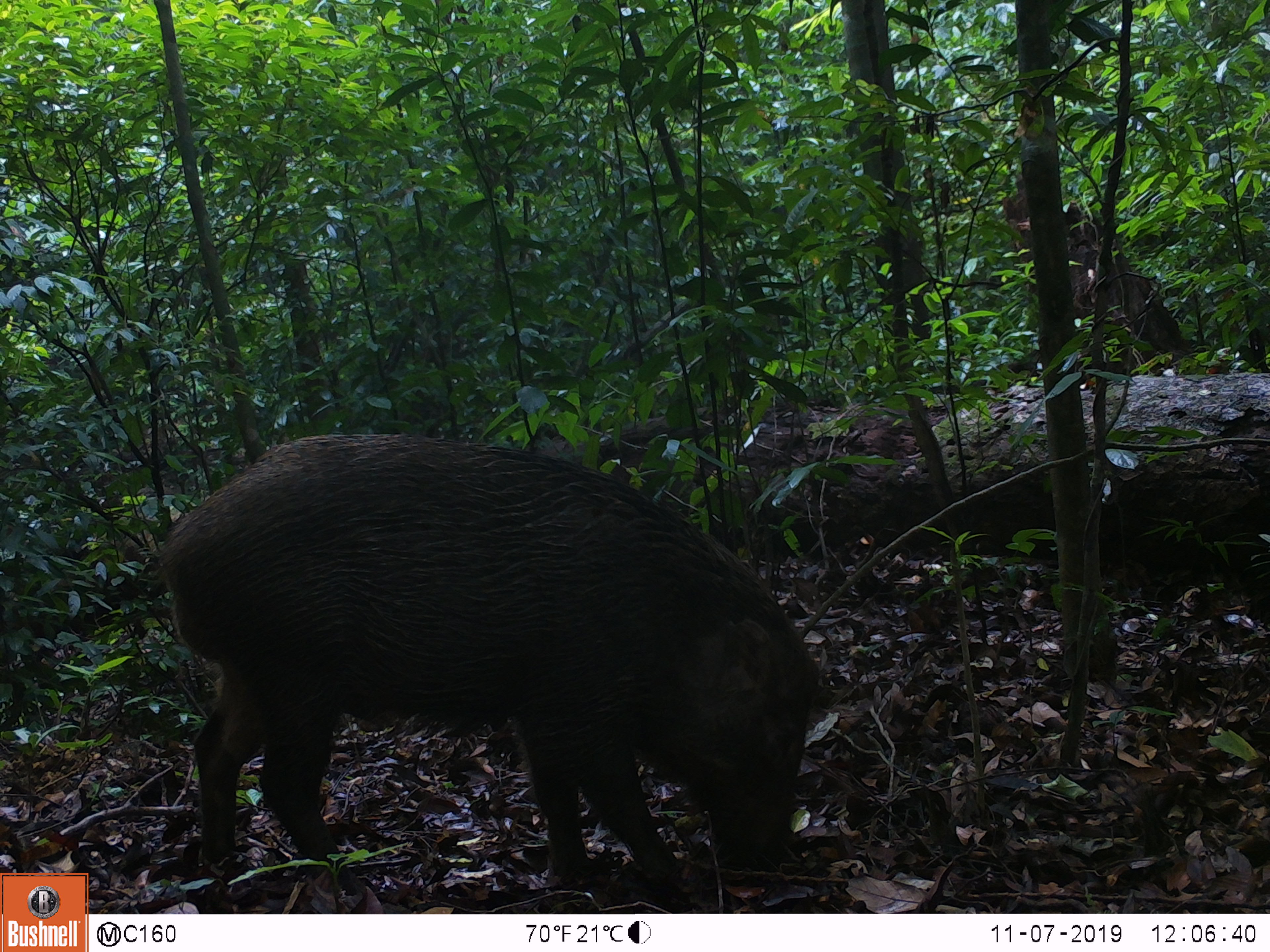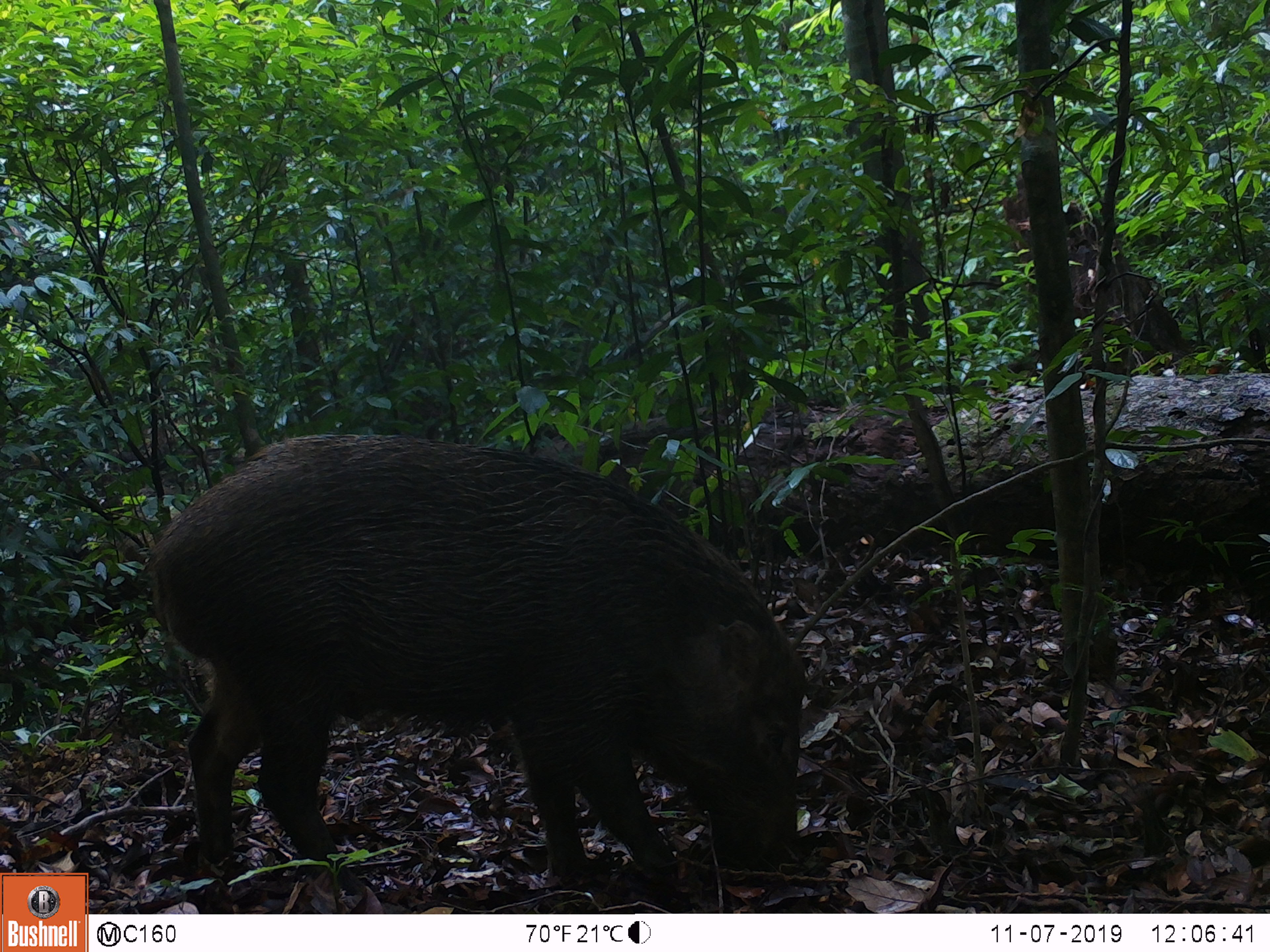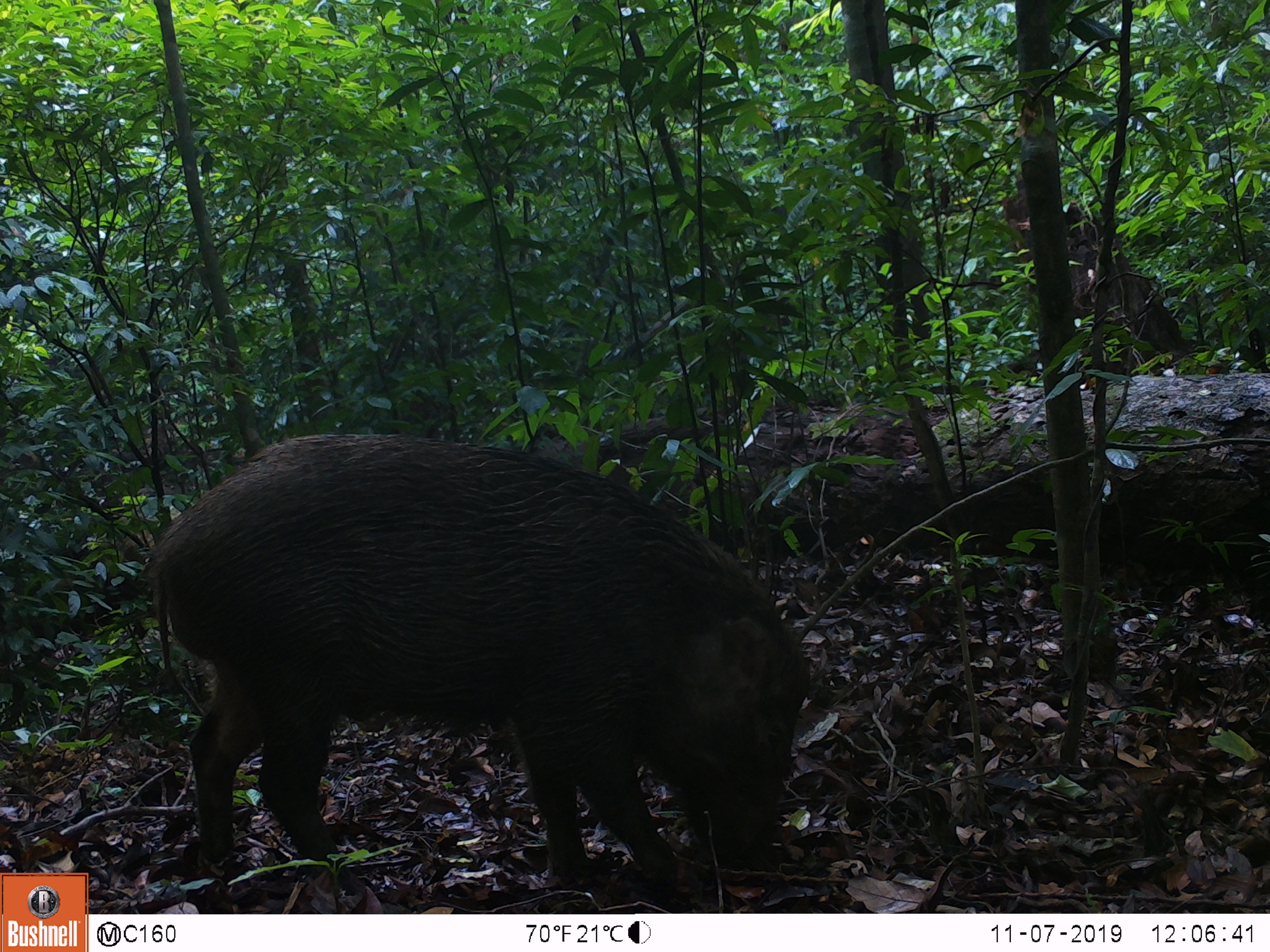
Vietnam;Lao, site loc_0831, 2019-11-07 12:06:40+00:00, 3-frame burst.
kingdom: Animalia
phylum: Chordata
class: Mammalia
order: Artiodactyla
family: Suidae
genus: Sus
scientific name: Sus scrofa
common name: eurasian wild pig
Eurasian wild pig (Sus scrofa). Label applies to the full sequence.